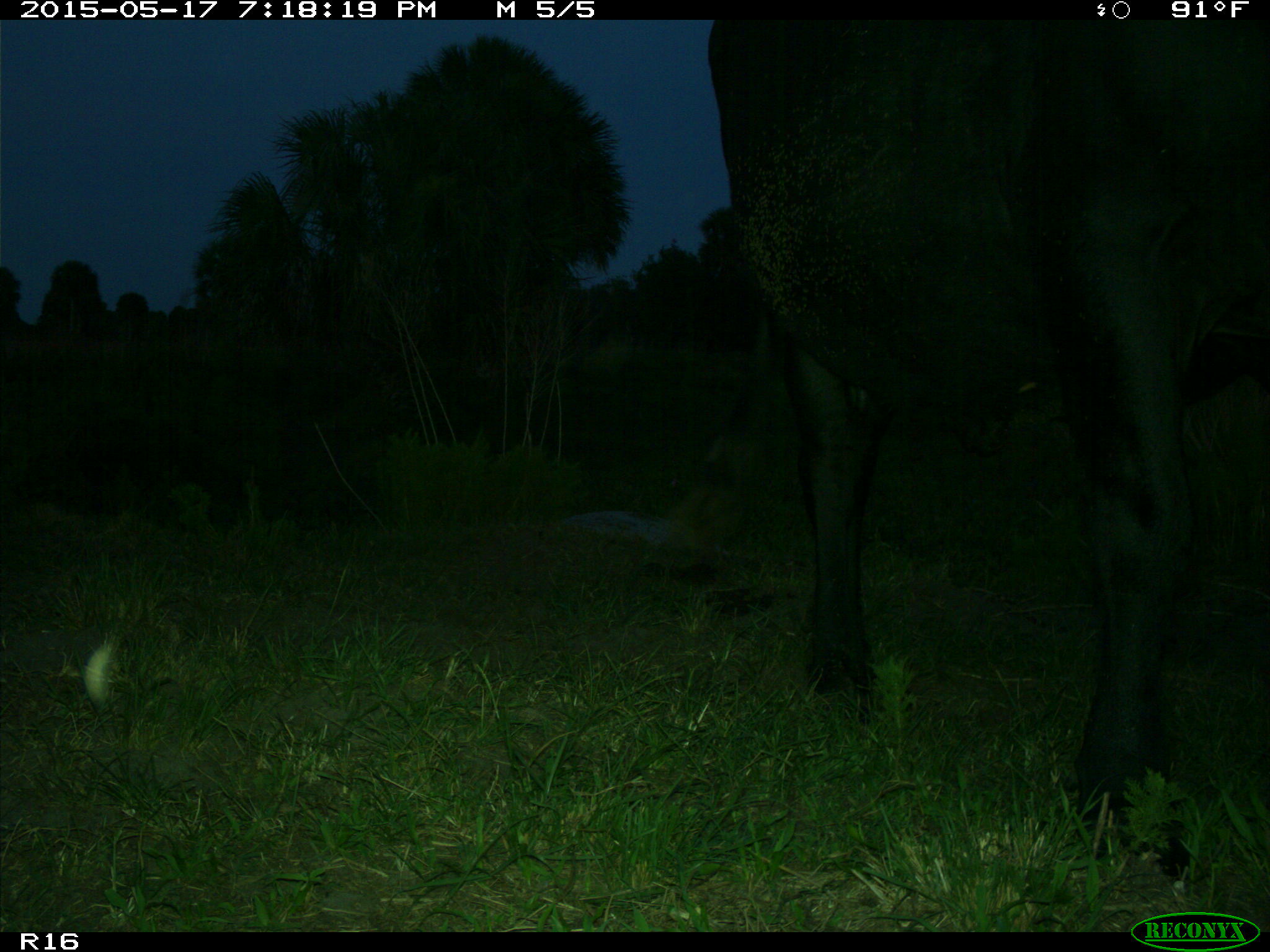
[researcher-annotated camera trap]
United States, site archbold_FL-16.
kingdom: Animalia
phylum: Chordata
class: Mammalia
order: Artiodactyla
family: Bovidae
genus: Bos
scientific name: Bos taurus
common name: domestic cow